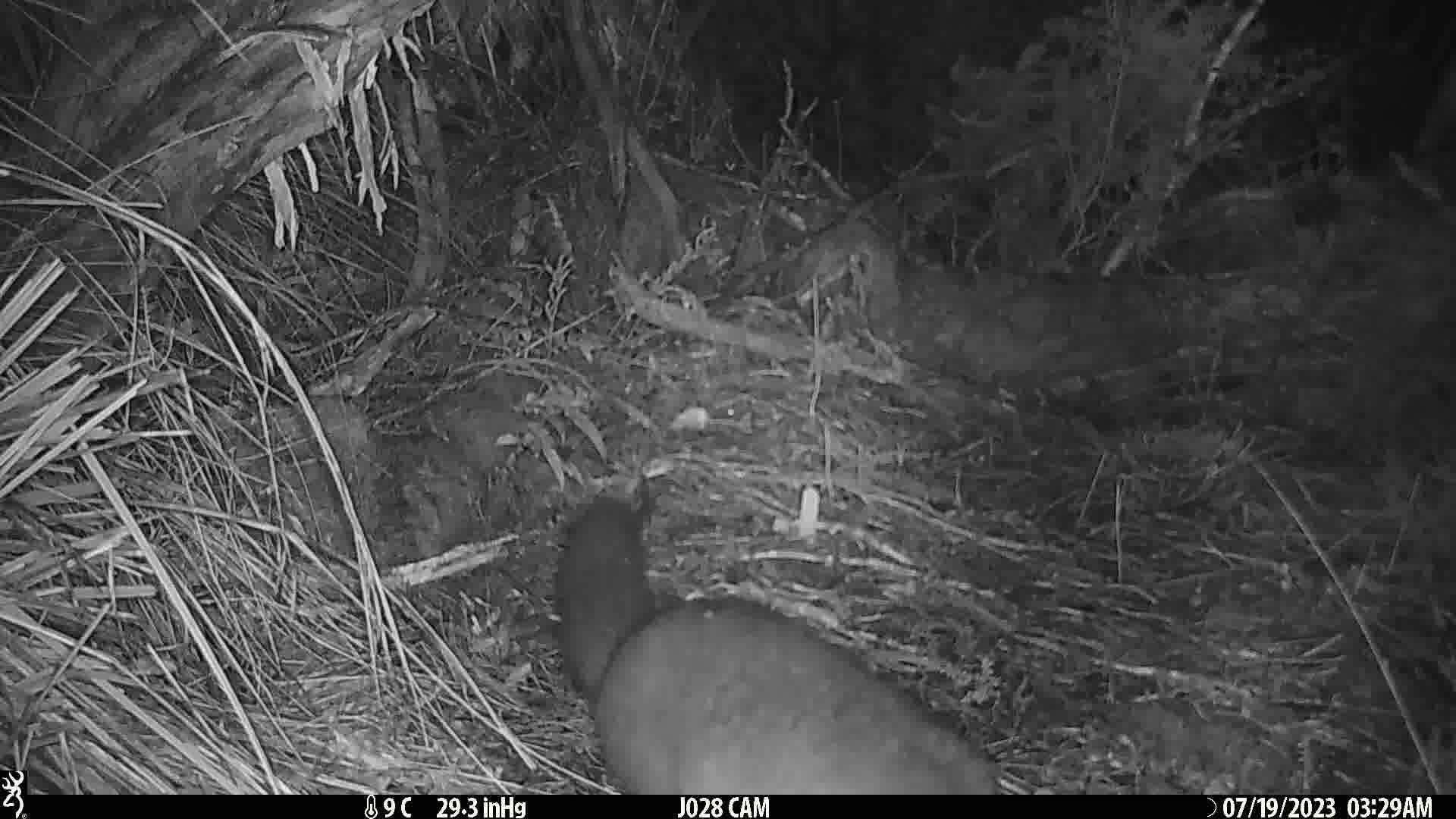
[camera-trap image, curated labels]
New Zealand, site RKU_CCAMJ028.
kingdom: Animalia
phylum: Chordata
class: Mammalia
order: Diprotodontia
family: Phalangeridae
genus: Trichosurus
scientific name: Trichosurus vulpecula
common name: common brushtail possum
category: possum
Possum (common brushtail possum) (Trichosurus vulpecula).